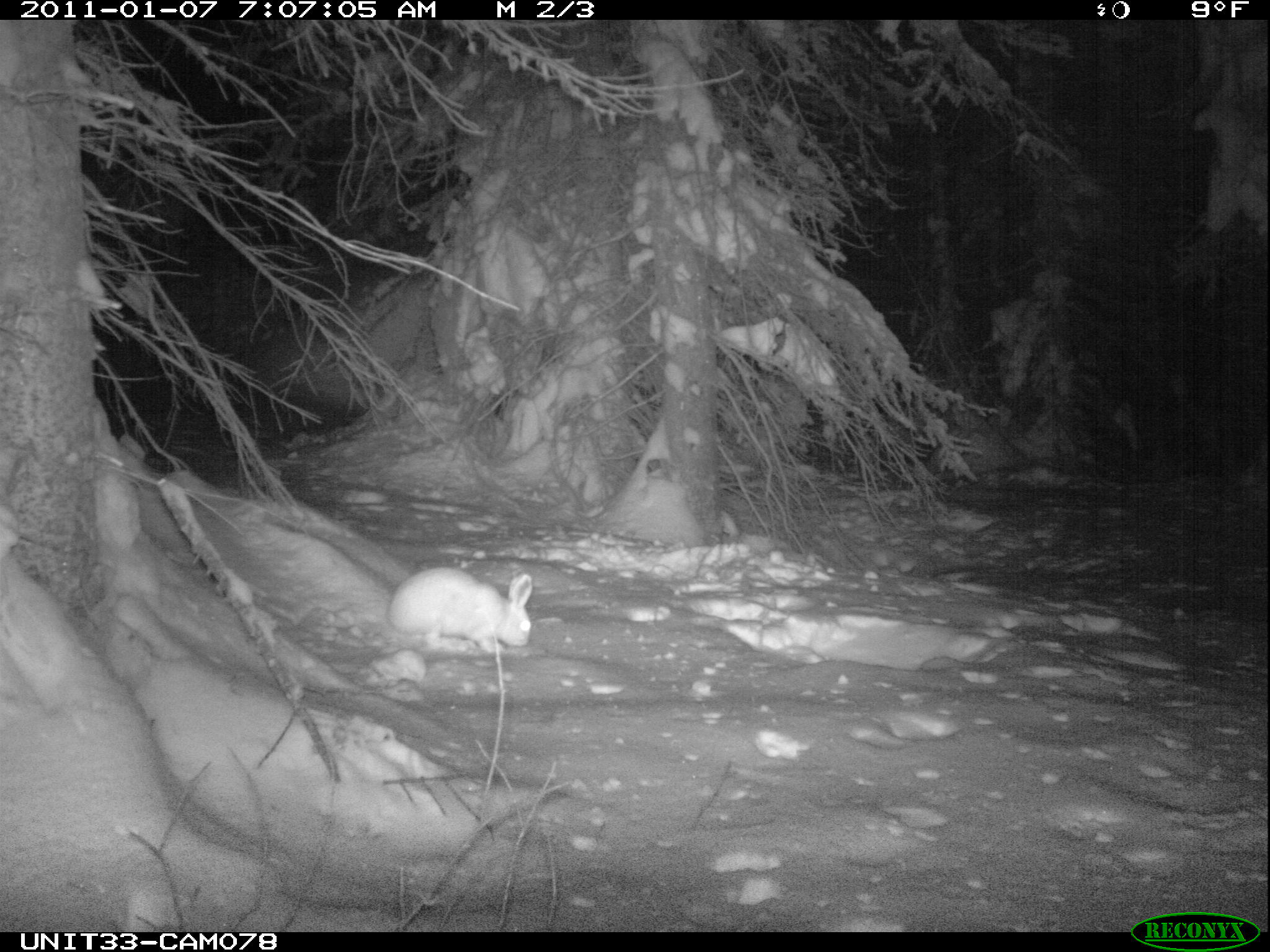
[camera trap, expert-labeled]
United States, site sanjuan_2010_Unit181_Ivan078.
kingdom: Animalia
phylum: Chordata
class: Mammalia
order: Lagomorpha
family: Leporidae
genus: Lepus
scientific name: Lepus americanus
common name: snowshoe hare